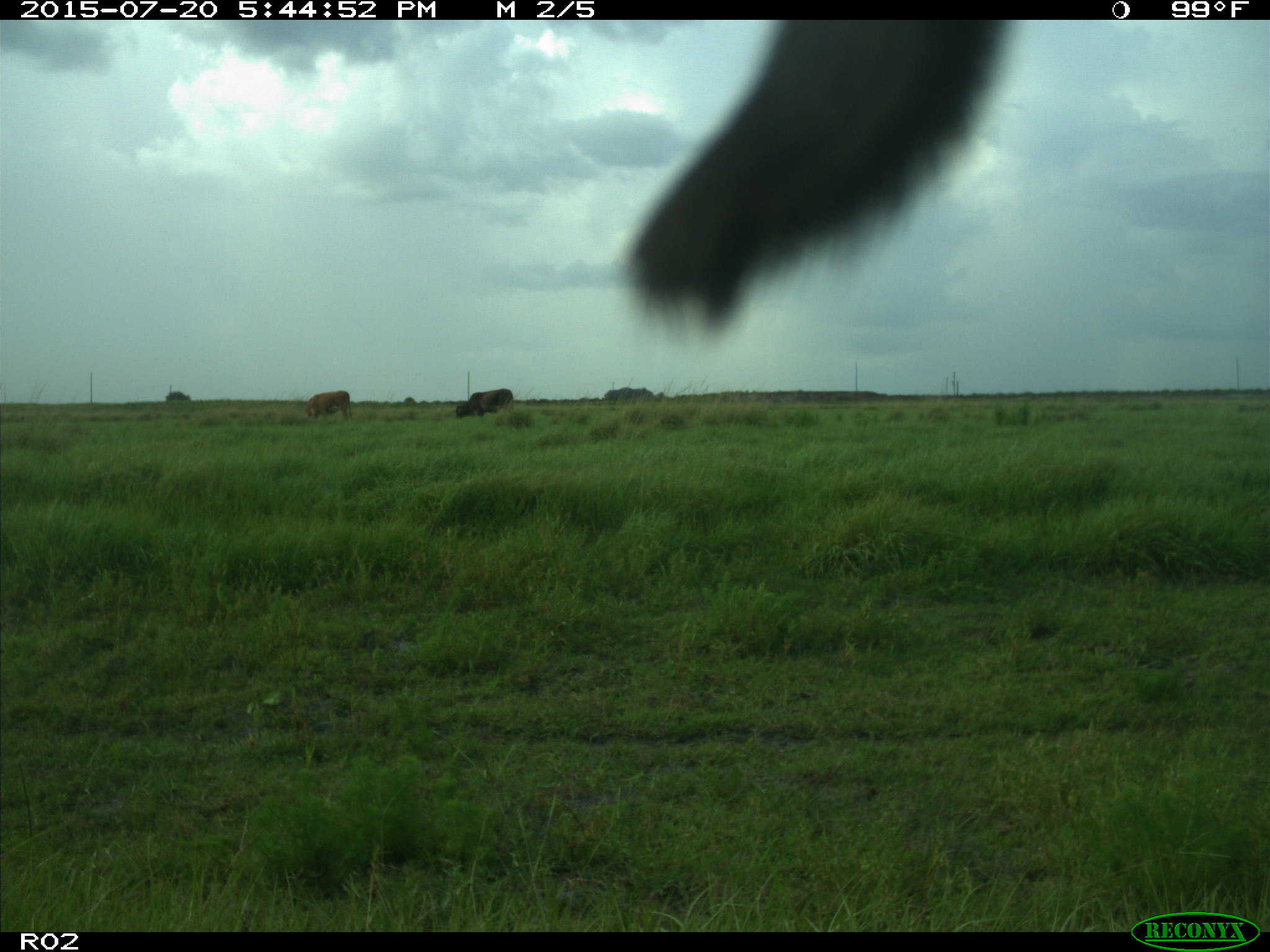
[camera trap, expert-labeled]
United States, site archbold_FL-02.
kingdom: Animalia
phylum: Chordata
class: Mammalia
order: Artiodactyla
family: Bovidae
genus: Bos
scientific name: Bos taurus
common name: domestic cow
Bos taurus (domestic cow).